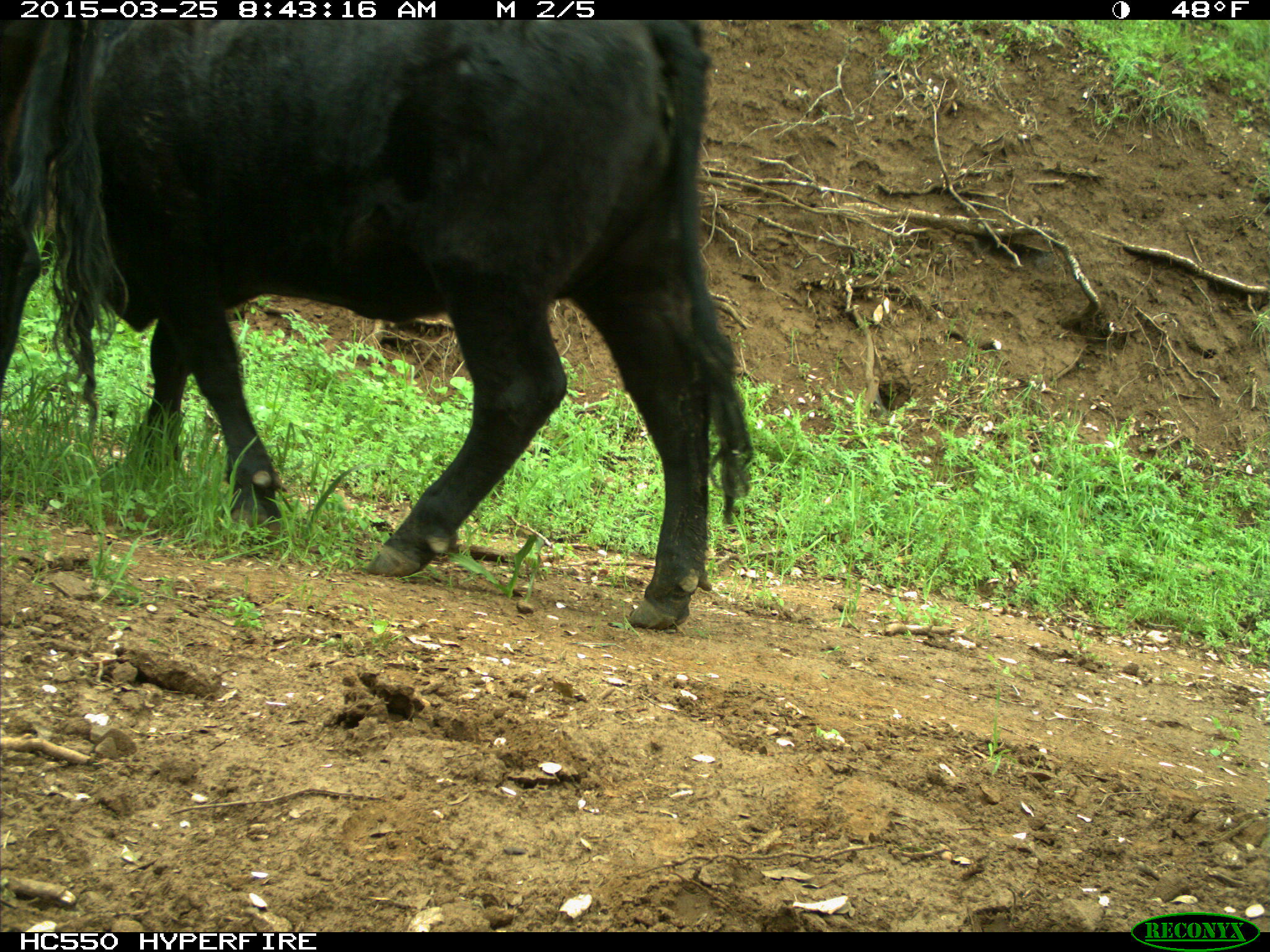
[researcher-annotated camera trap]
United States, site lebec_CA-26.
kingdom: Animalia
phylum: Chordata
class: Mammalia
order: Artiodactyla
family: Bovidae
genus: Bos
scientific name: Bos taurus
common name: domestic cow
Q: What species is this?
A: Bos taurus (domestic cow).